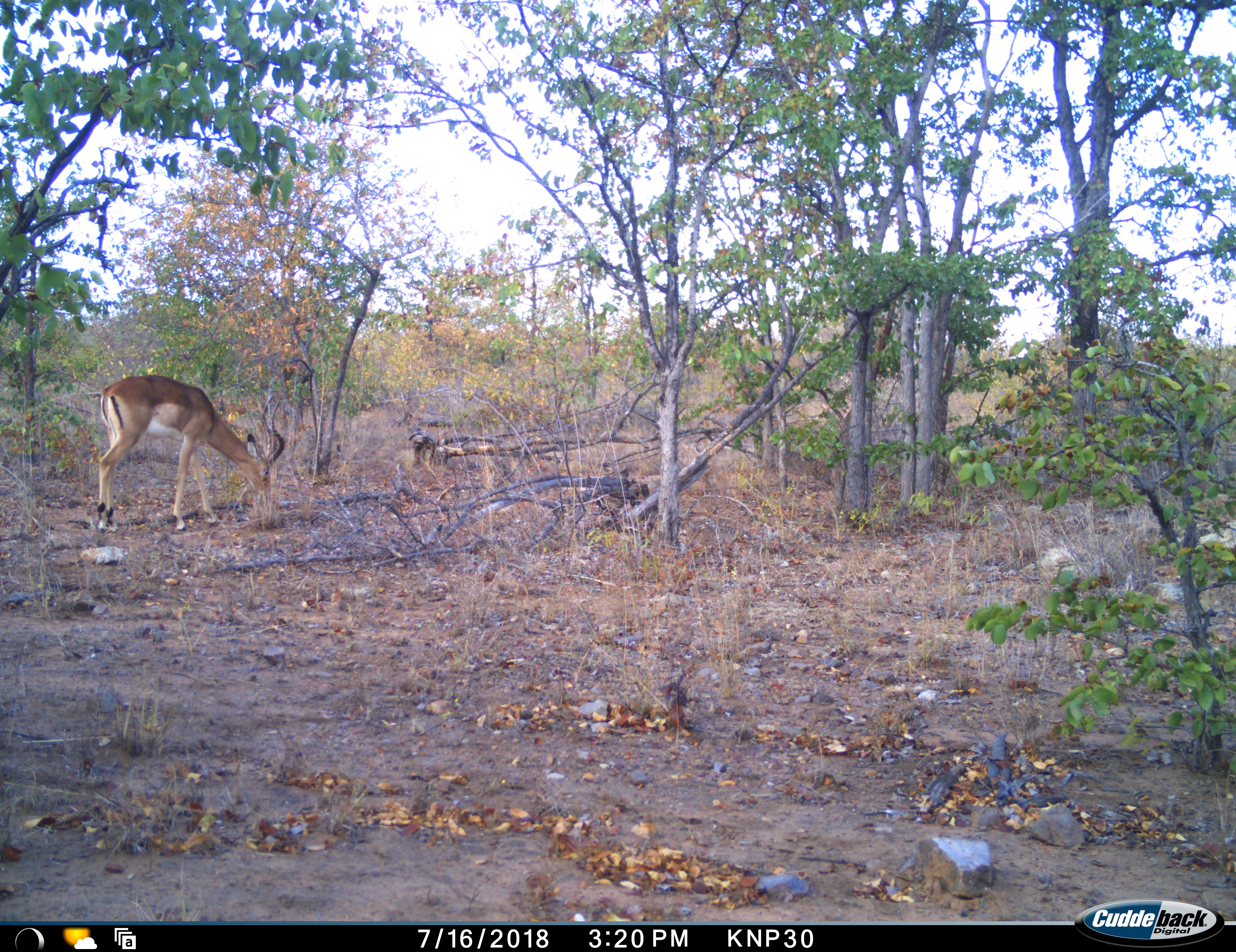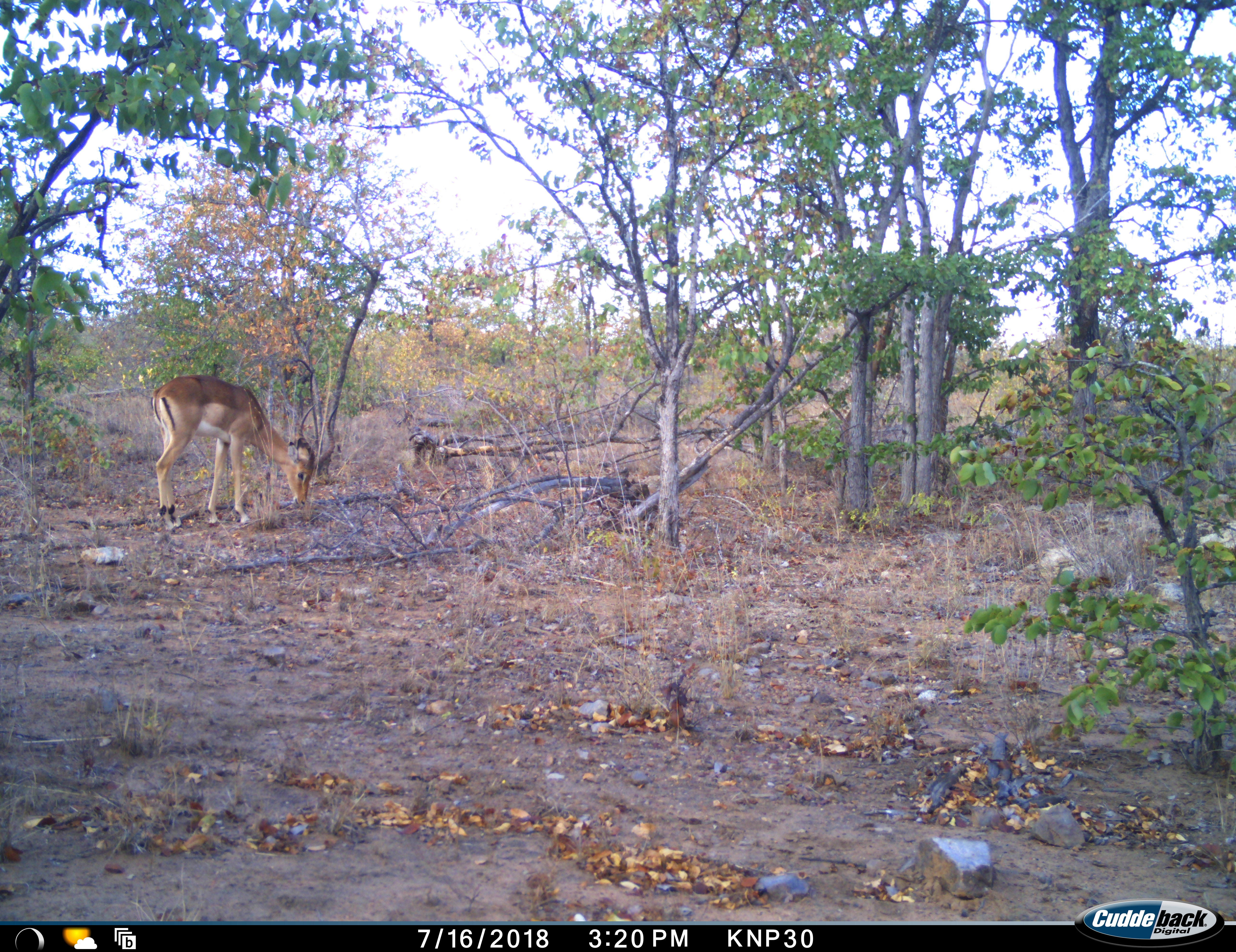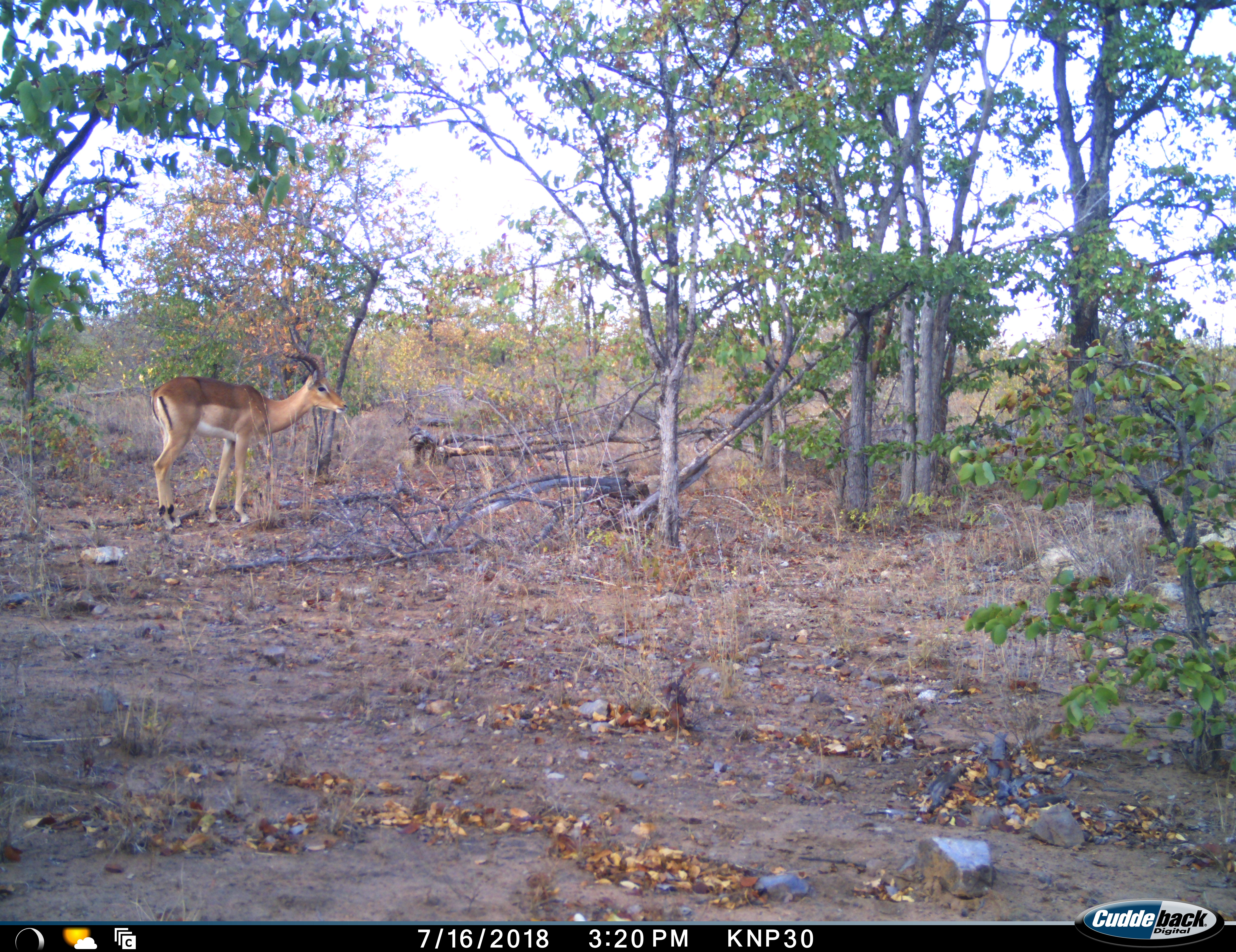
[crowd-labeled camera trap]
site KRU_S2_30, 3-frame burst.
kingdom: Animalia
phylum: Chordata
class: Mammalia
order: Artiodactyla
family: Bovidae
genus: Aepyceros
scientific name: Aepyceros melampus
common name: impala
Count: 1.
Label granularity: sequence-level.